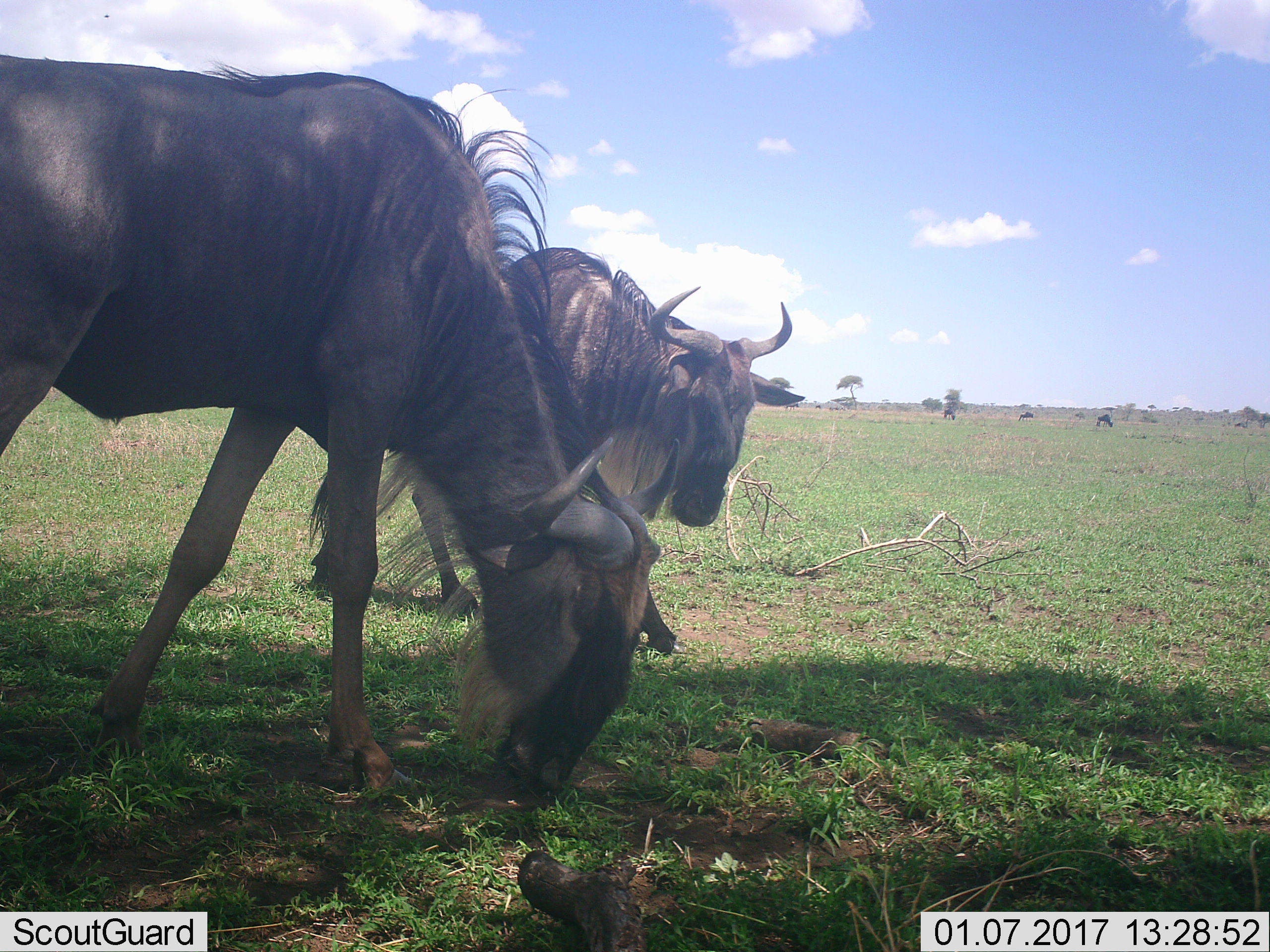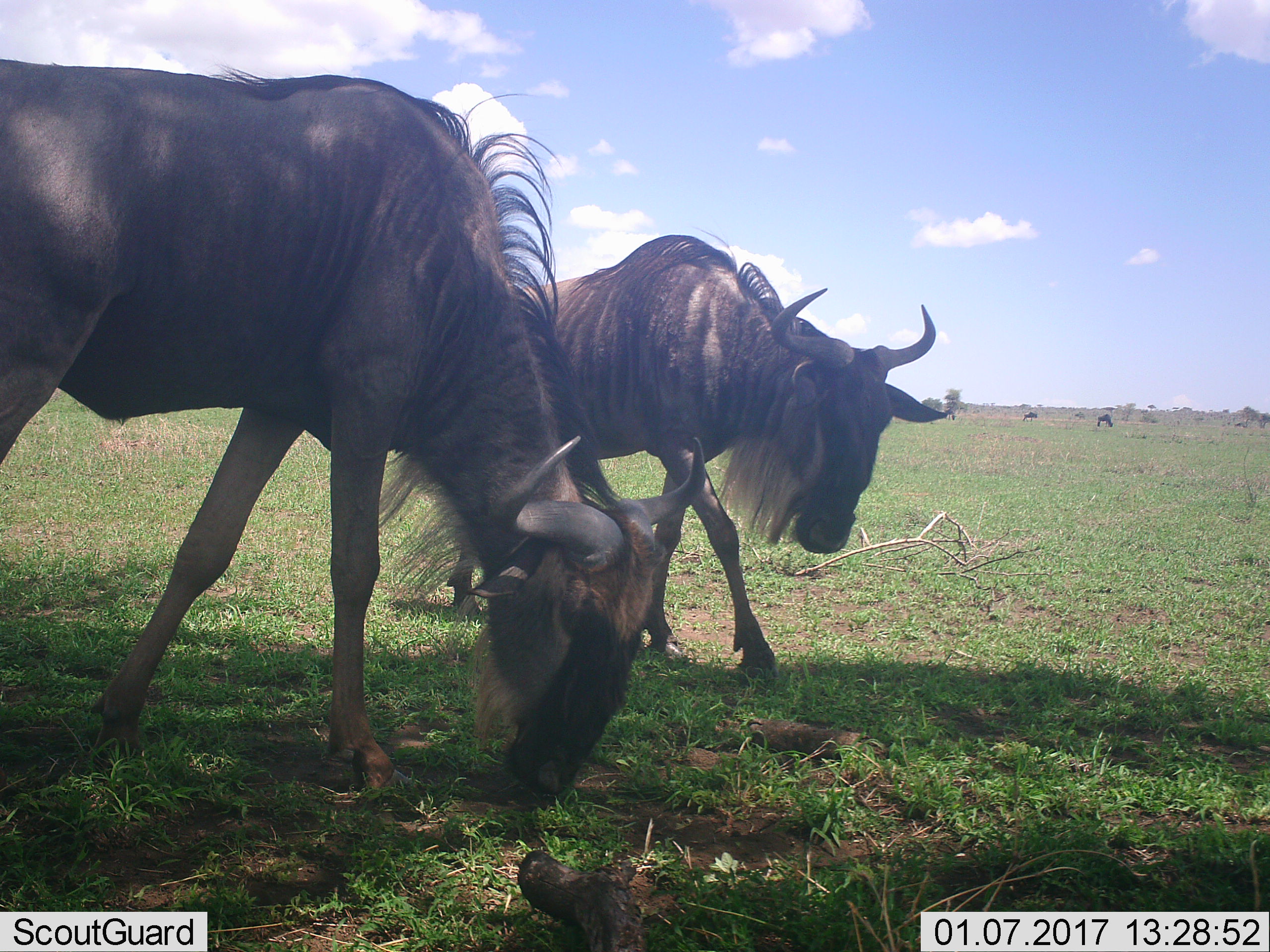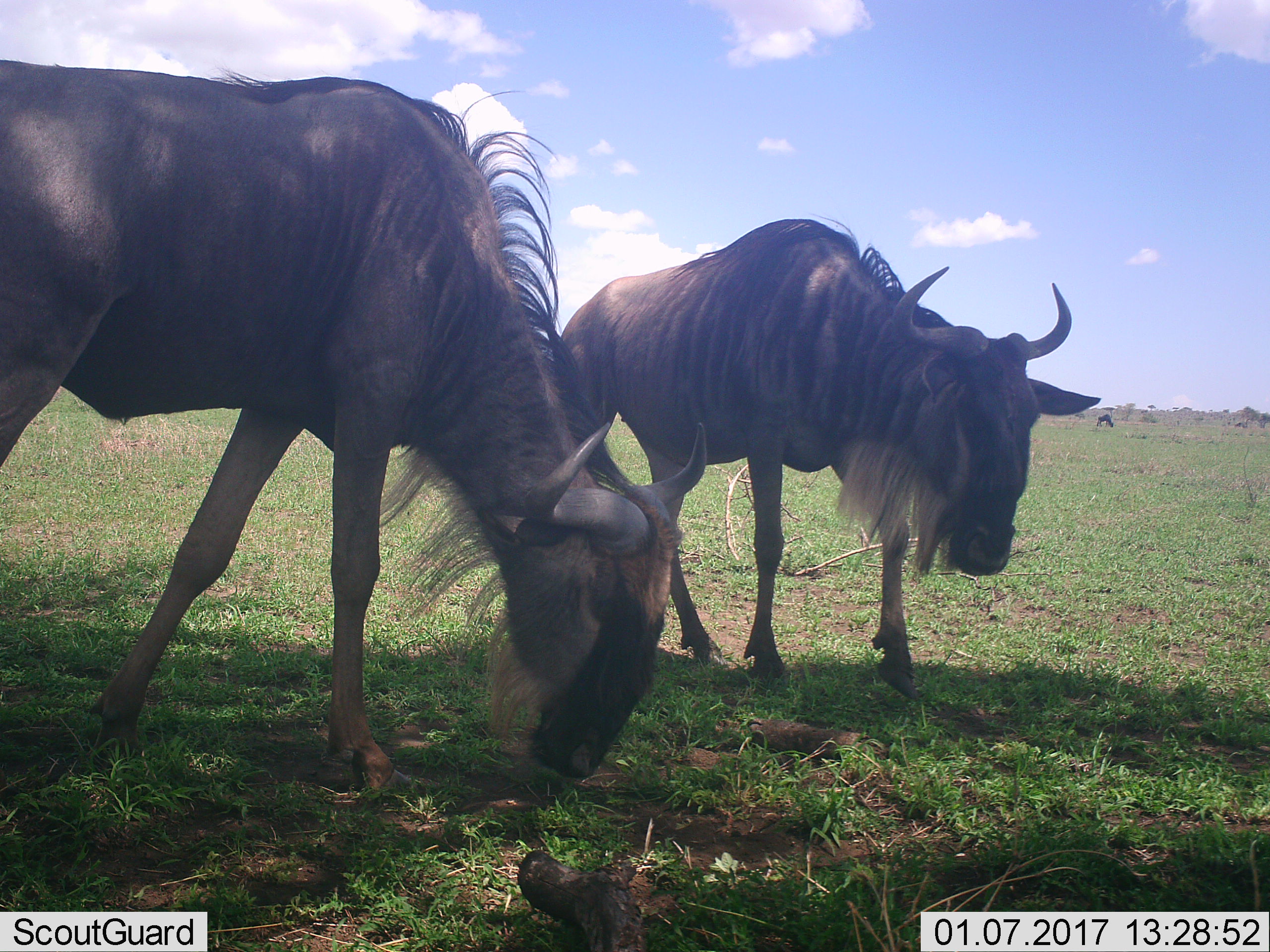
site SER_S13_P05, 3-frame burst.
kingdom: Animalia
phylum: Chordata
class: Mammalia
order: Artiodactyla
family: Bovidae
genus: Connochaetes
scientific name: Connochaetes taurinus taurinus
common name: blue wildebeest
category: wildebeestblue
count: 2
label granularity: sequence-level